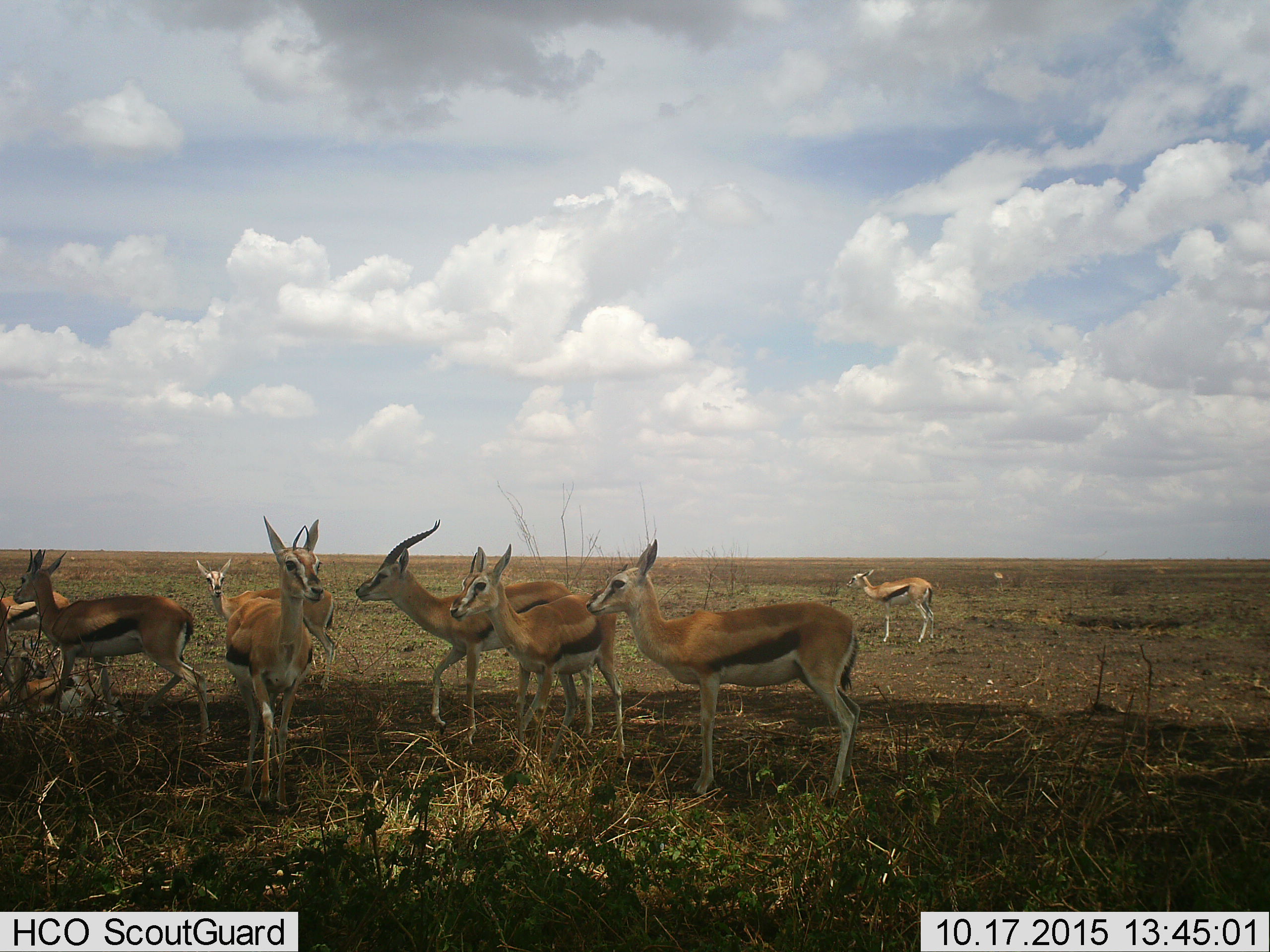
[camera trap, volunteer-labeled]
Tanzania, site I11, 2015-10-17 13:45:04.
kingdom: Animalia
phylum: Chordata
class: Mammalia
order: Artiodactyla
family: Bovidae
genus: Eudorcas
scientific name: Eudorcas thomsonii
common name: thomson's gazelle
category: gazellethomsons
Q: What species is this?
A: Gazellethomsons (thomson's gazelle) (Eudorcas thomsonii).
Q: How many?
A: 9.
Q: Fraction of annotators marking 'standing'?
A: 100%.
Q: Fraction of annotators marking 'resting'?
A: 40%.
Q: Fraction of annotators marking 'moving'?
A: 10%.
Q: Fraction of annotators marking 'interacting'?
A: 0%.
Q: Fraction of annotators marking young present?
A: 10%.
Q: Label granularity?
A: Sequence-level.